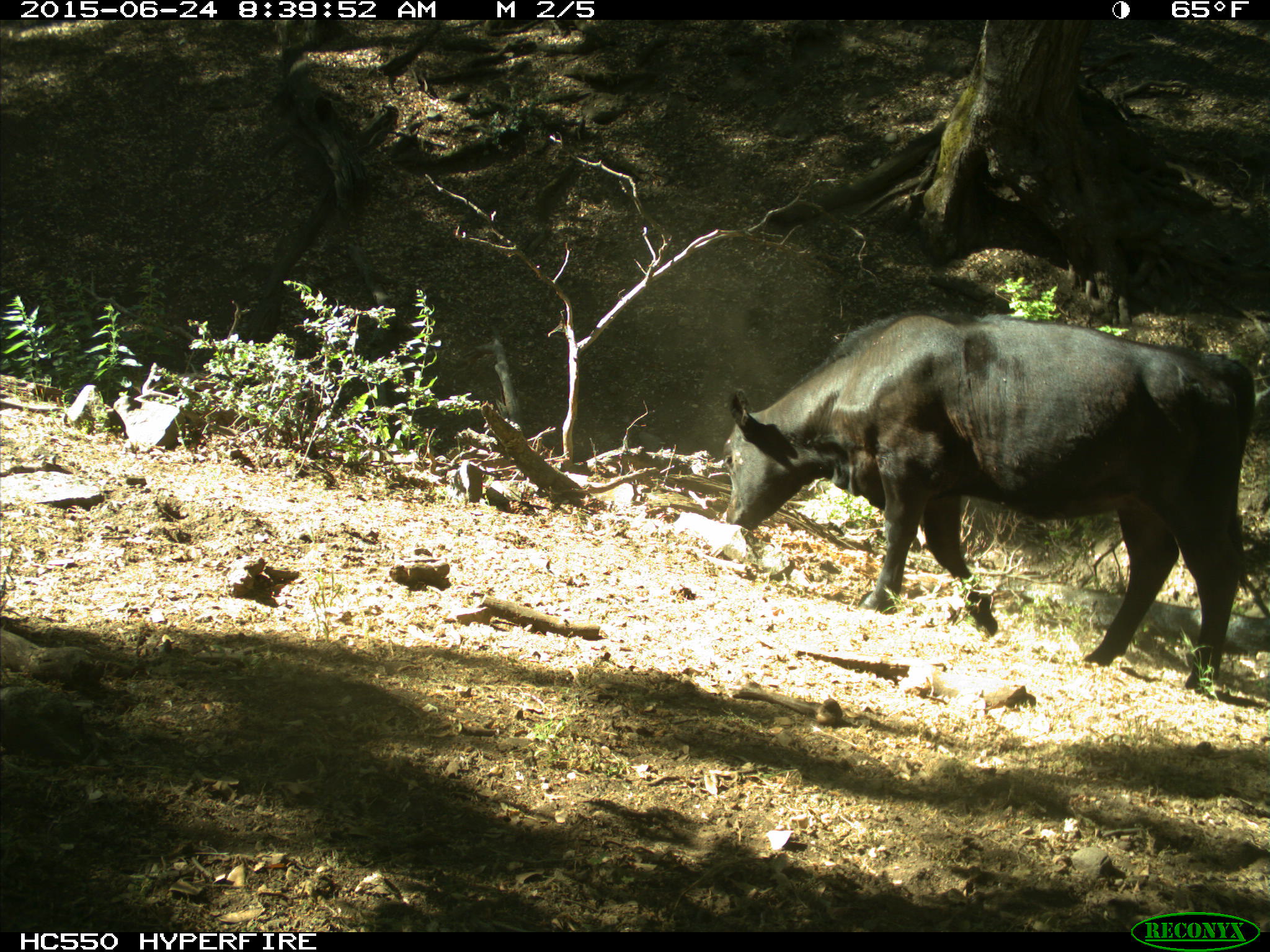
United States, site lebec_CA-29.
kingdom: Animalia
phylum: Chordata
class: Mammalia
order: Artiodactyla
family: Bovidae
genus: Bos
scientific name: Bos taurus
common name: domestic cow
Bos taurus (domestic cow).